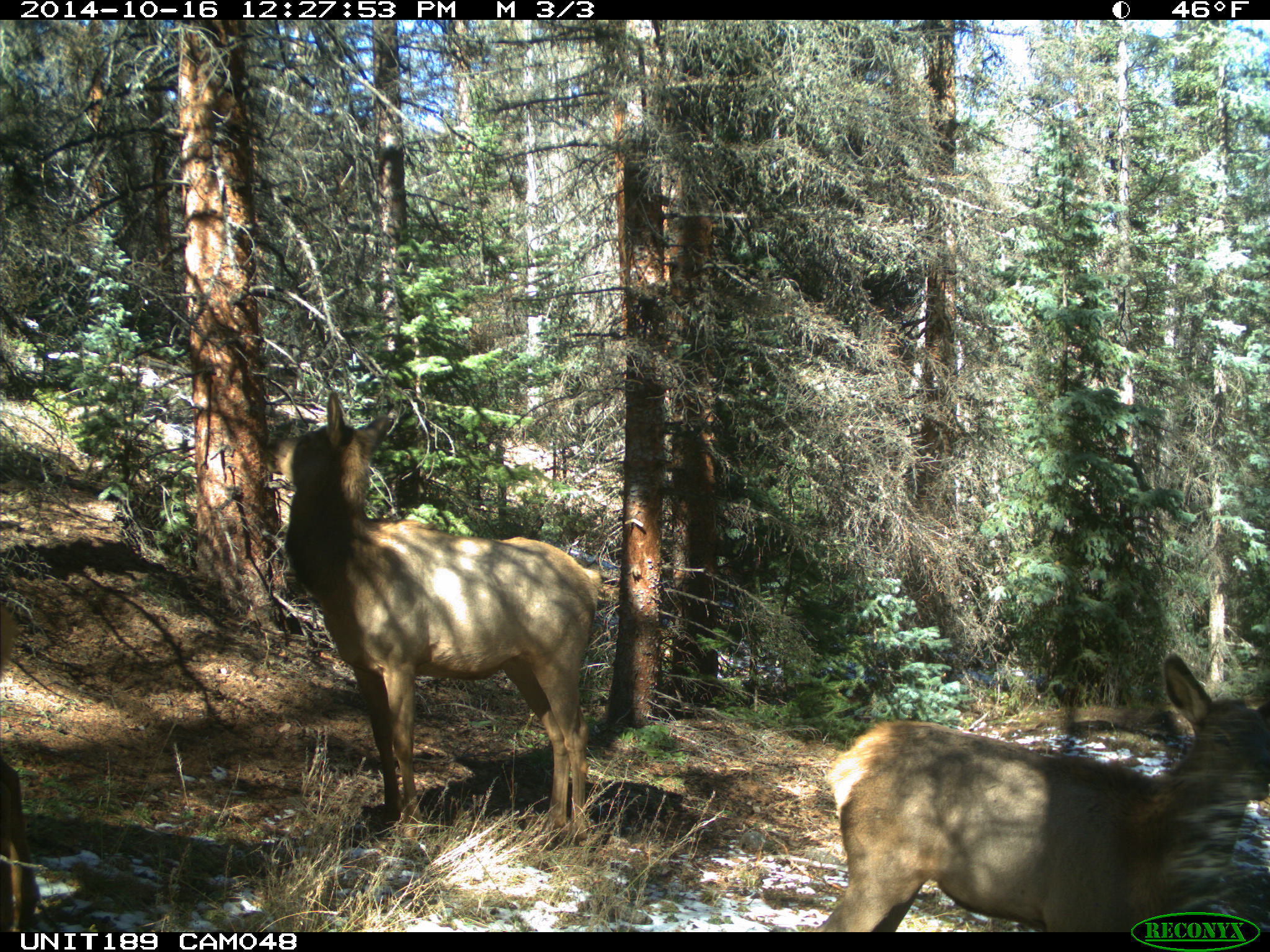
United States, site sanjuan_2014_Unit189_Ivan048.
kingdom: Animalia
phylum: Chordata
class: Mammalia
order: Artiodactyla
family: Cervidae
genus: Cervus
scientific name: Cervus elaphus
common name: red deer